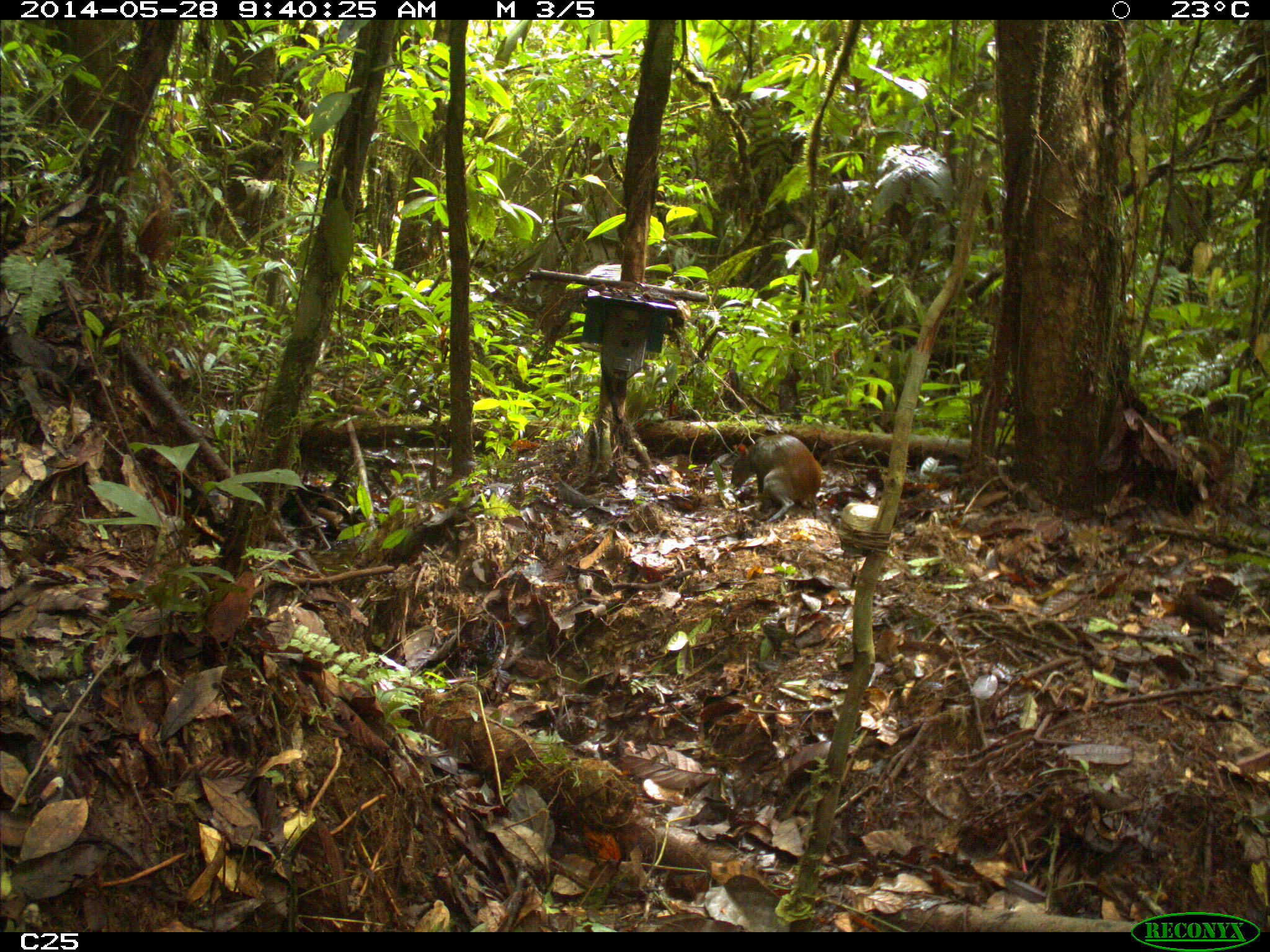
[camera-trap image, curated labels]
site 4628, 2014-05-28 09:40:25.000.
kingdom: Animalia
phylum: Chordata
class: Mammalia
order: Rodentia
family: Dasyproctidae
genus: Dasyprocta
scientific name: Dasyprocta leporina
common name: red-rumped agouti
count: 1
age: adult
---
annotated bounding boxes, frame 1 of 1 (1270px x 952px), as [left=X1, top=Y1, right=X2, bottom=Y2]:
dasyprocta leporina: [left=729, top=432, right=823, bottom=523]